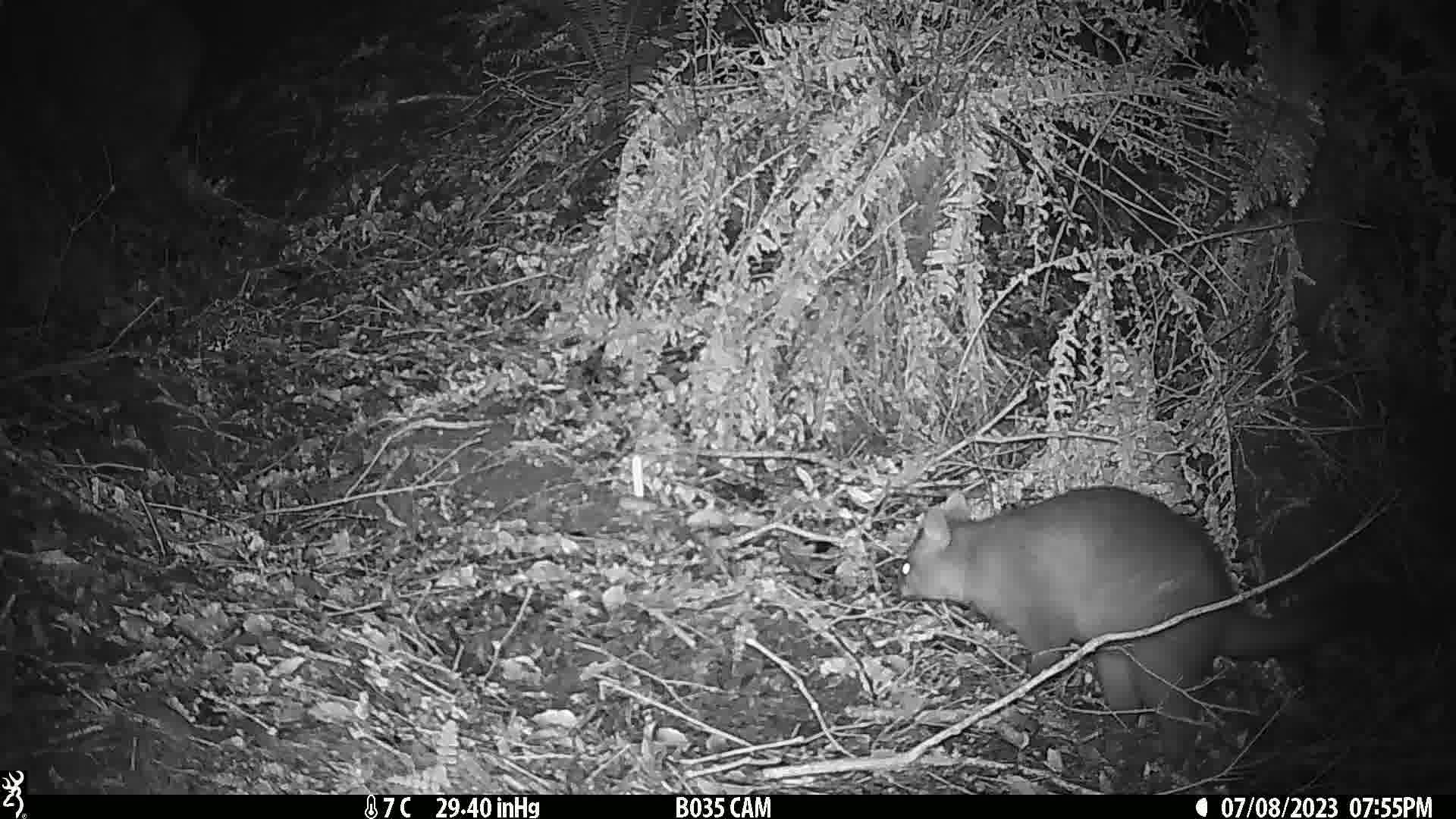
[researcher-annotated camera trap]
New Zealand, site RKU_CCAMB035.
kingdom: Animalia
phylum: Chordata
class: Mammalia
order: Diprotodontia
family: Phalangeridae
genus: Trichosurus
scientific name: Trichosurus vulpecula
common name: common brushtail possum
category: possum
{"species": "possum (common brushtail possum) (Trichosurus vulpecula)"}